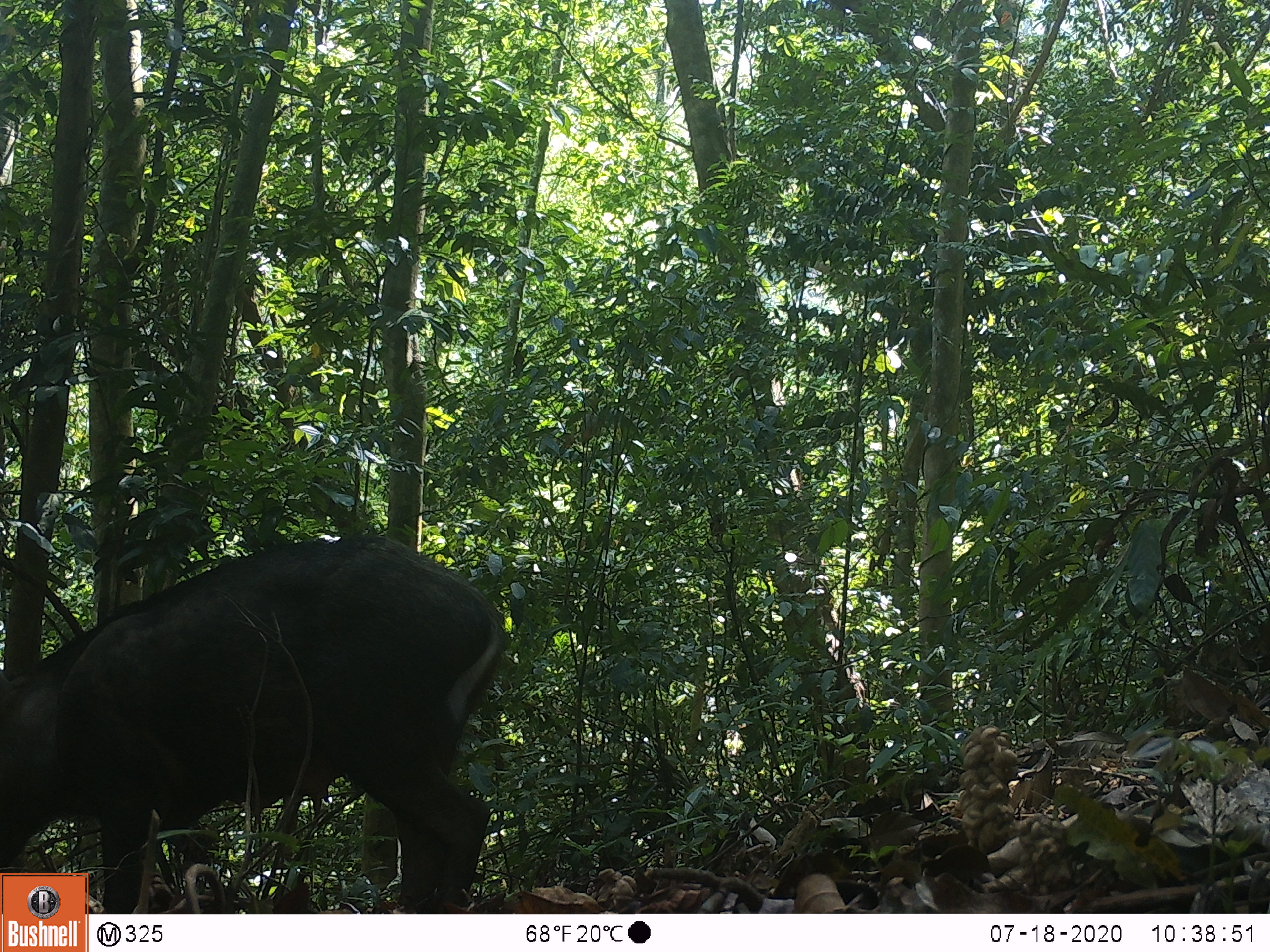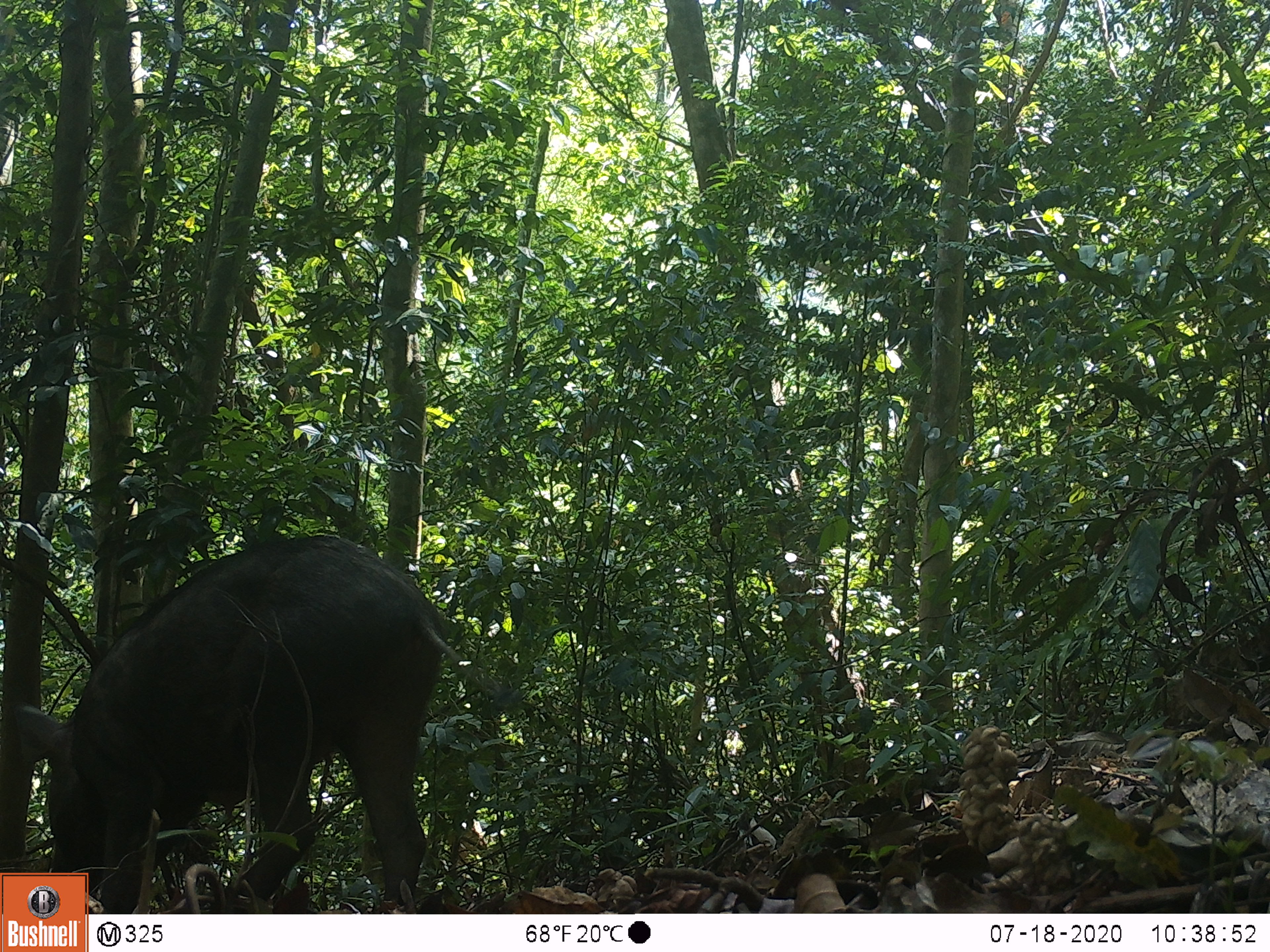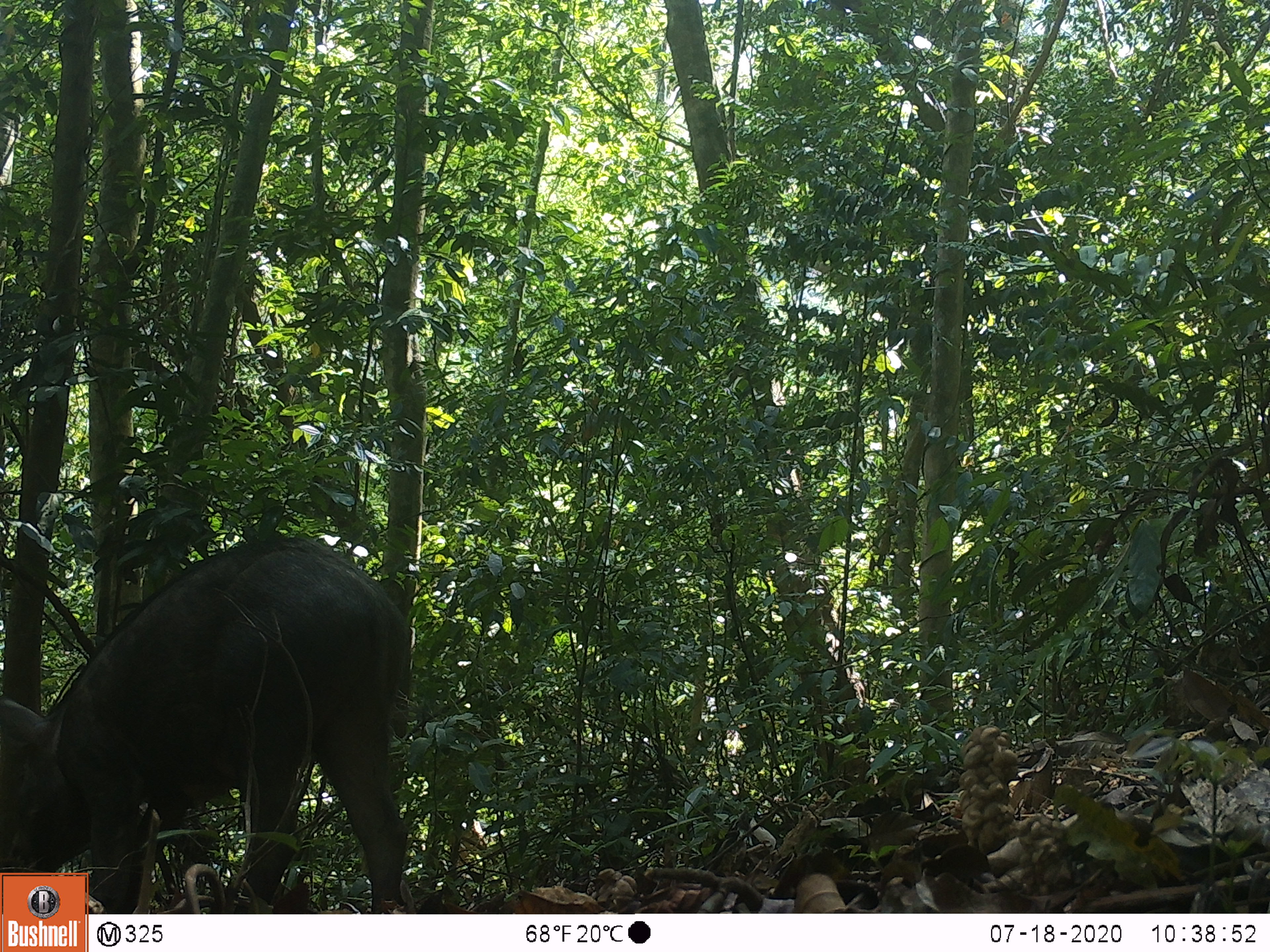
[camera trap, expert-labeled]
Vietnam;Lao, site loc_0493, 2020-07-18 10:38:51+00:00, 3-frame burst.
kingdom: Animalia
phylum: Chordata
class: Mammalia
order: Artiodactyla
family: Suidae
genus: Sus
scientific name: Sus scrofa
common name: eurasian wild pig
Eurasian wild pig (Sus scrofa). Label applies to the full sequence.